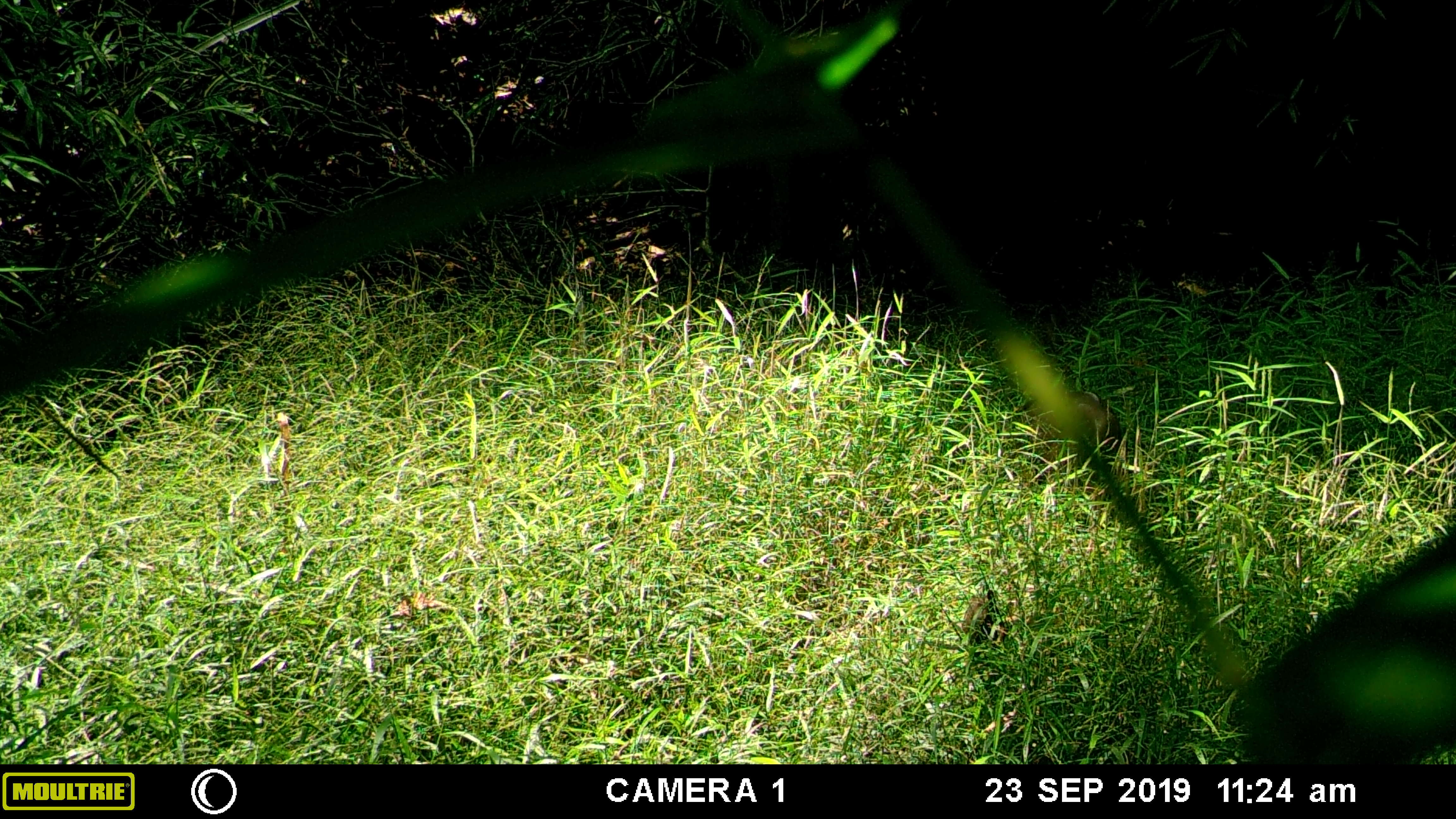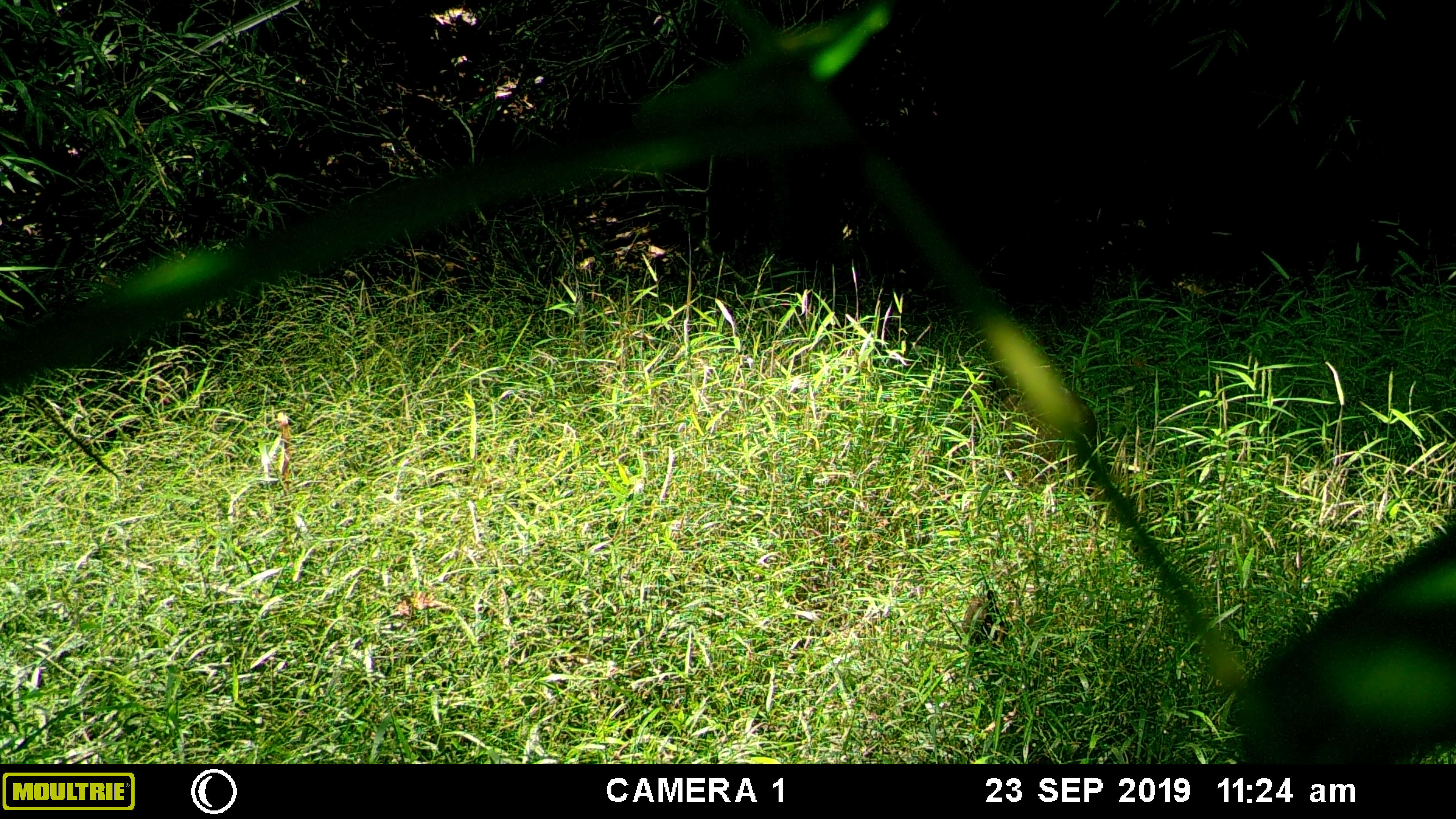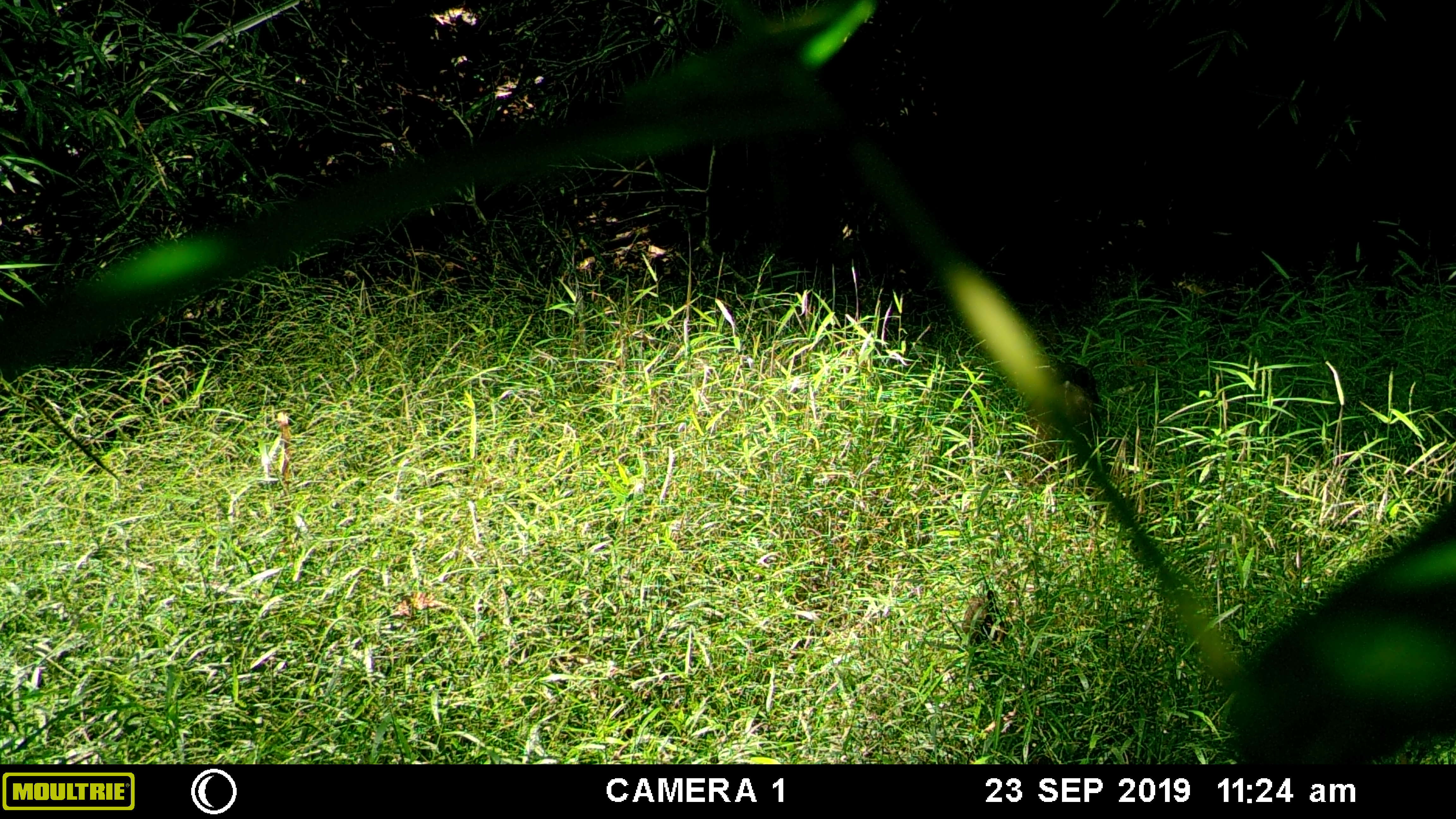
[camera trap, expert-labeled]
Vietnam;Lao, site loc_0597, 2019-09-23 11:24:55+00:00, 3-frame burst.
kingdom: Animalia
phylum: Chordata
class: Mammalia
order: Artiodactyla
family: Suidae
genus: Sus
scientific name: Sus scrofa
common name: eurasian wild pig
Eurasian wild pig (Sus scrofa). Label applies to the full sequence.